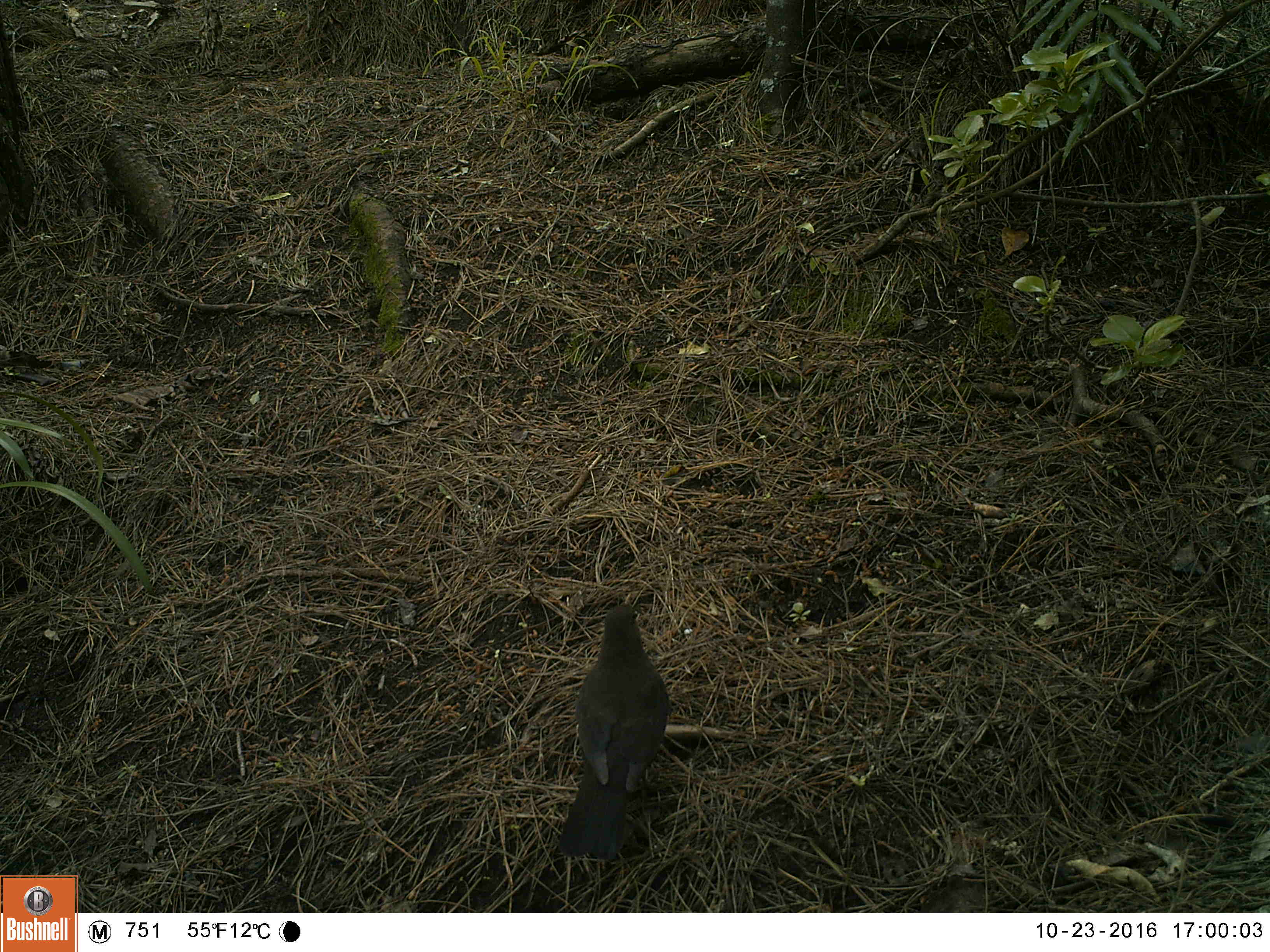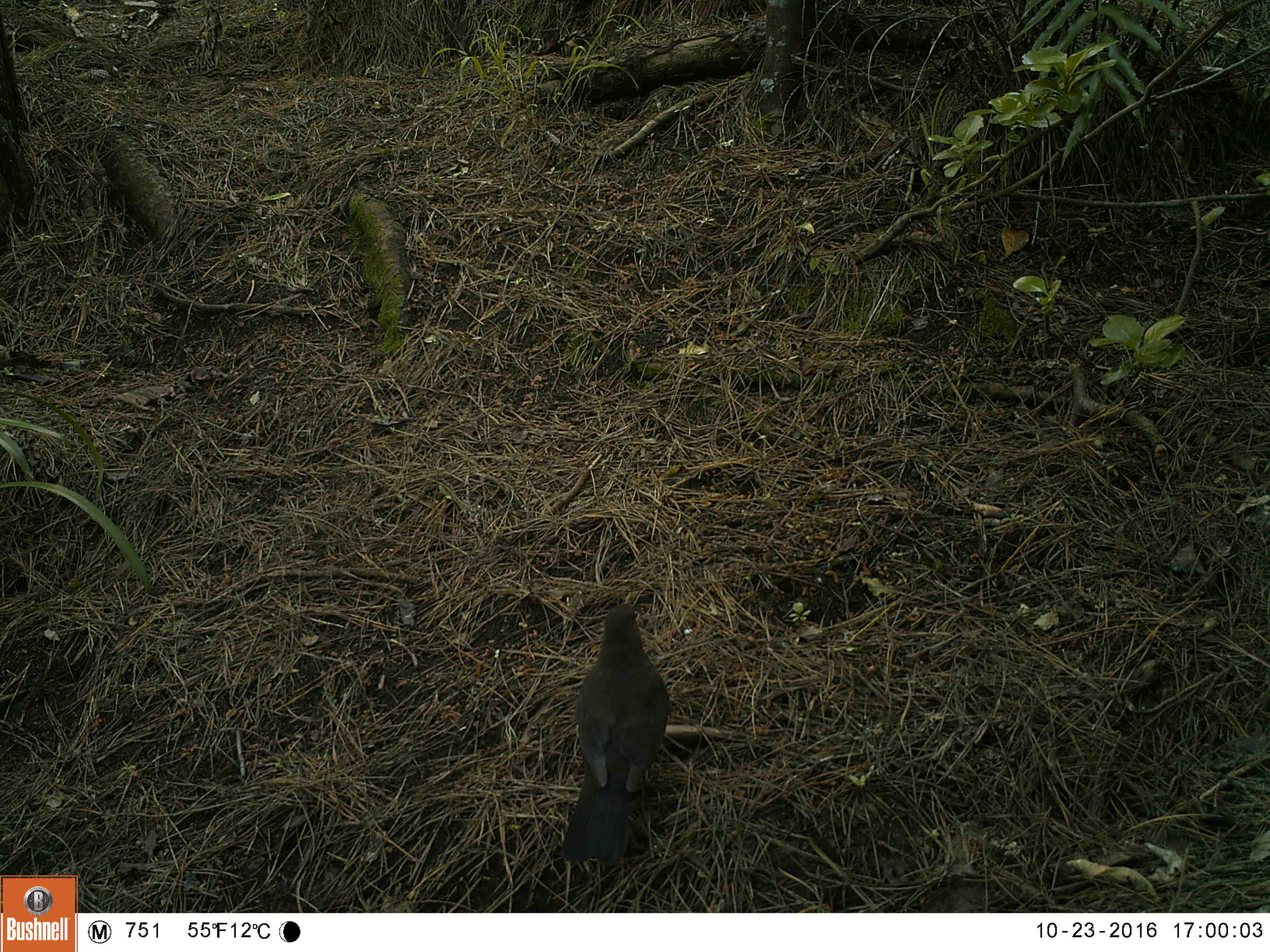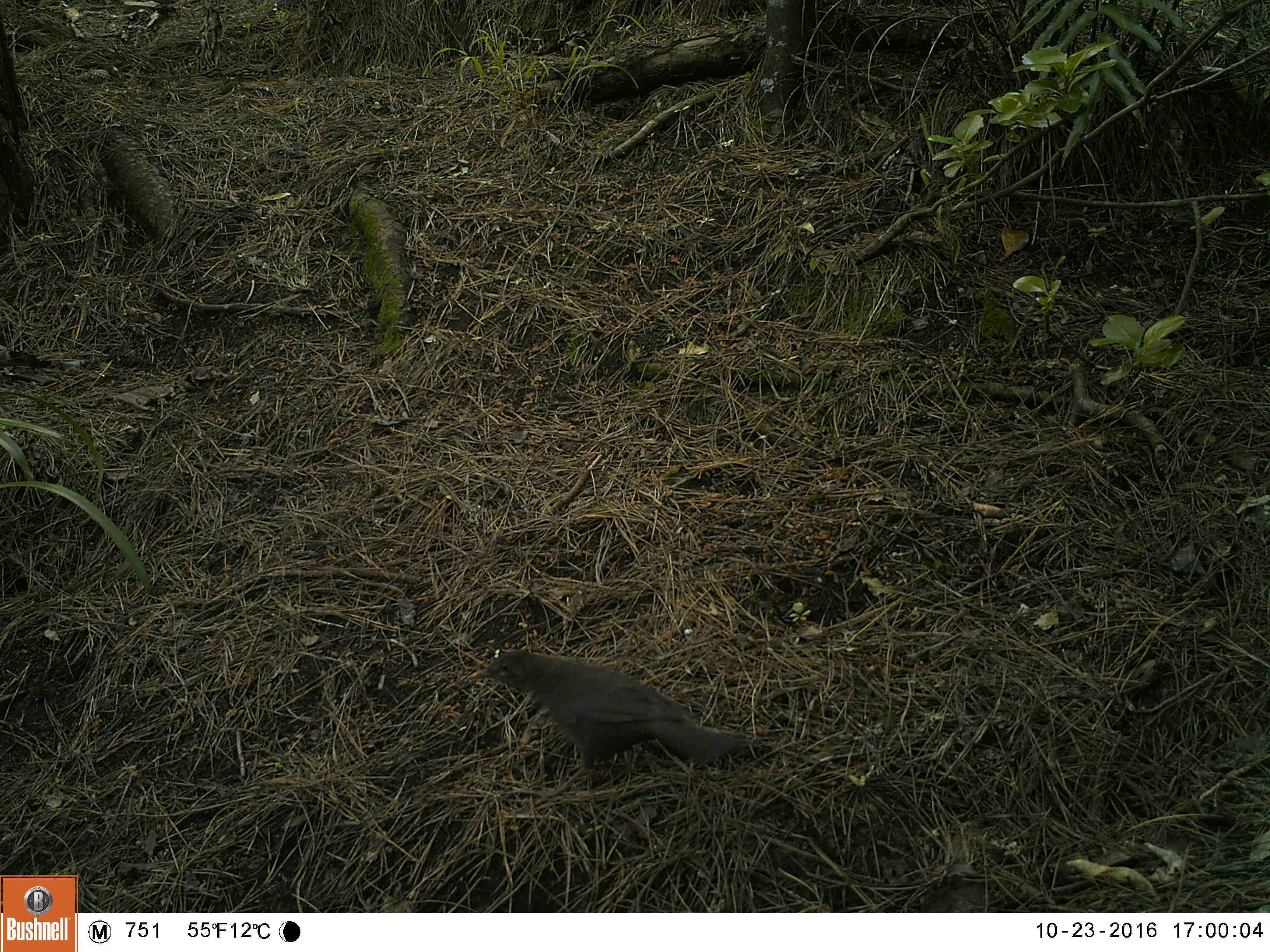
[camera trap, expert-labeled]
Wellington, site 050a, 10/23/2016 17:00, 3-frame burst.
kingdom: Animalia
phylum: Chordata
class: Aves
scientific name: Aves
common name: bird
Bird (Aves).